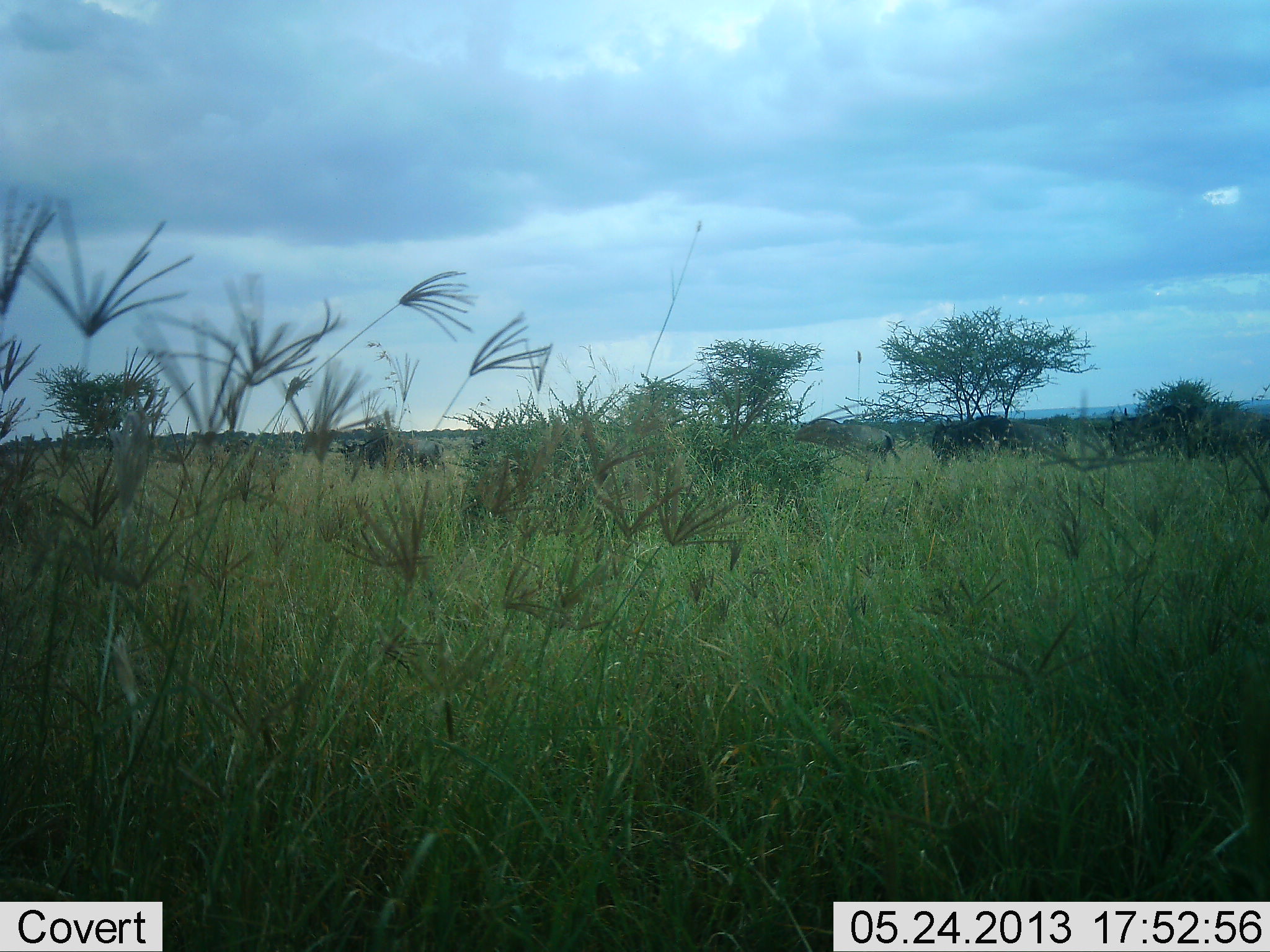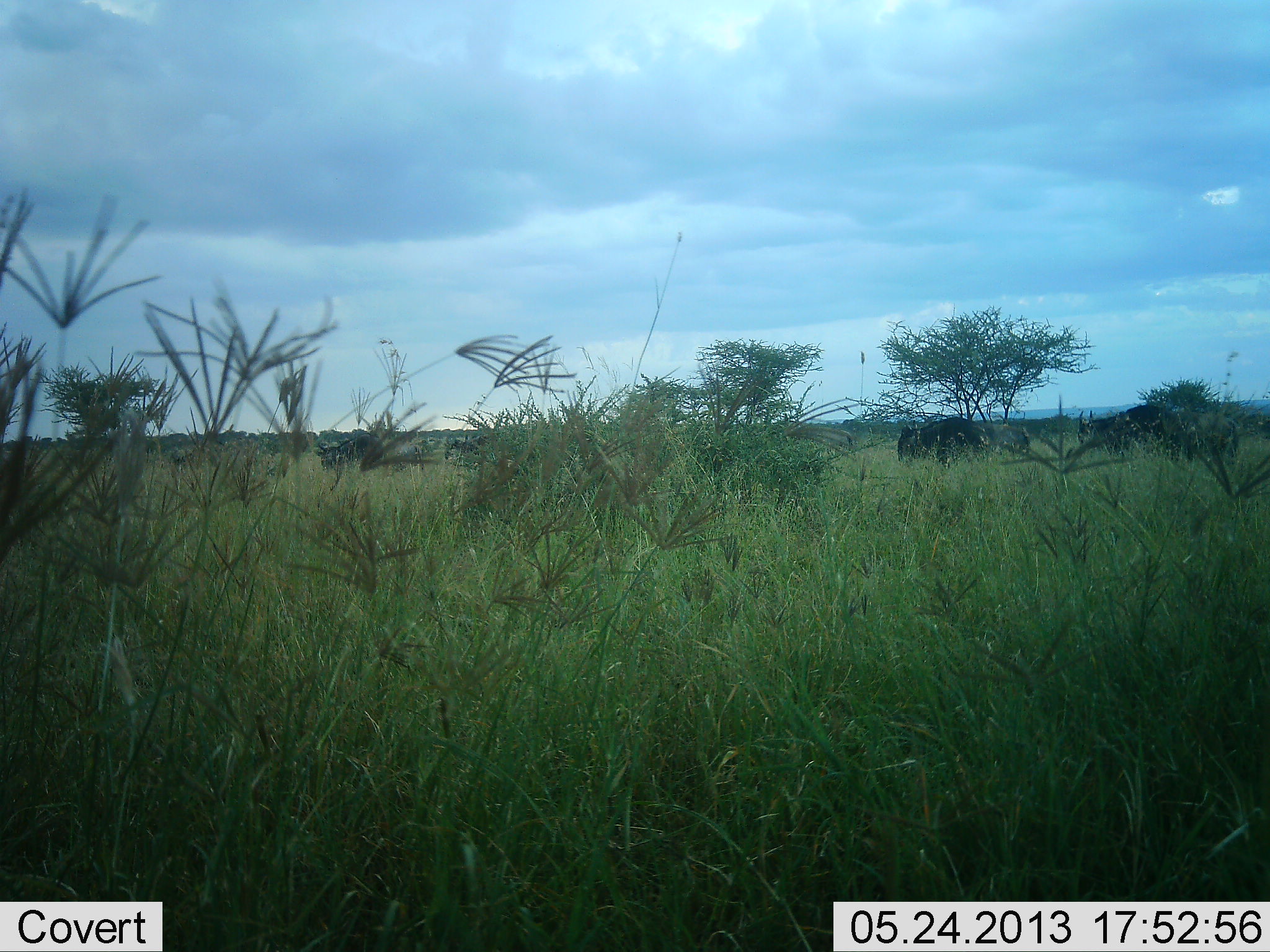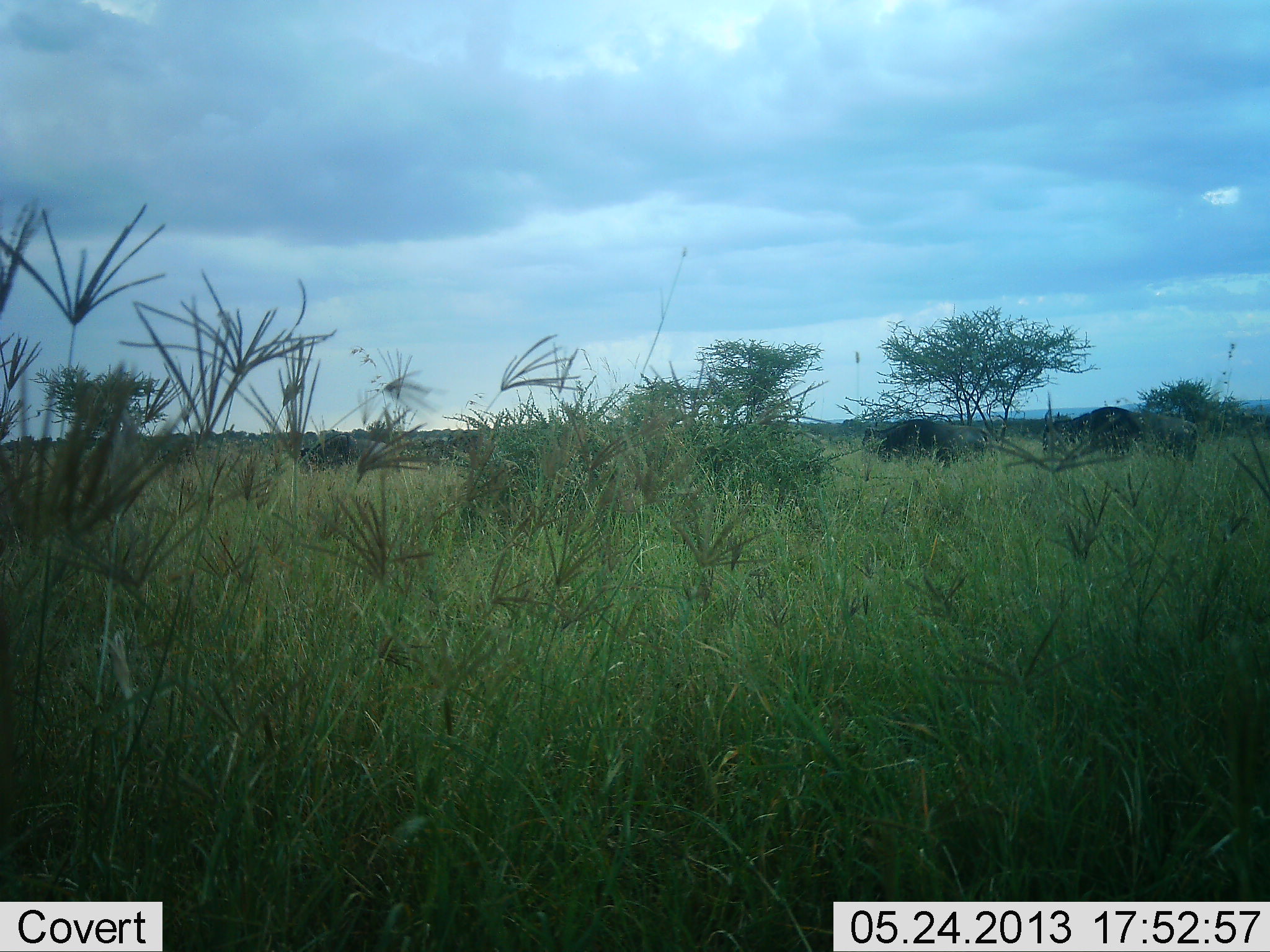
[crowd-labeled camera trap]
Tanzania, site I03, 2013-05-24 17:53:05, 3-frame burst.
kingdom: Animalia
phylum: Chordata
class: Mammalia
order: Artiodactyla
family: Bovidae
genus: Connochaetes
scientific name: Connochaetes taurinus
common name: blue wildebeest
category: wildebeest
Wildebeest (blue wildebeest) (Connochaetes taurinus), count 5. Behavior (volunteer vote fractions): standing 6%, resting 0%, moving 94%, interacting 0%. Young present (vote fraction): 0%. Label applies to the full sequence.